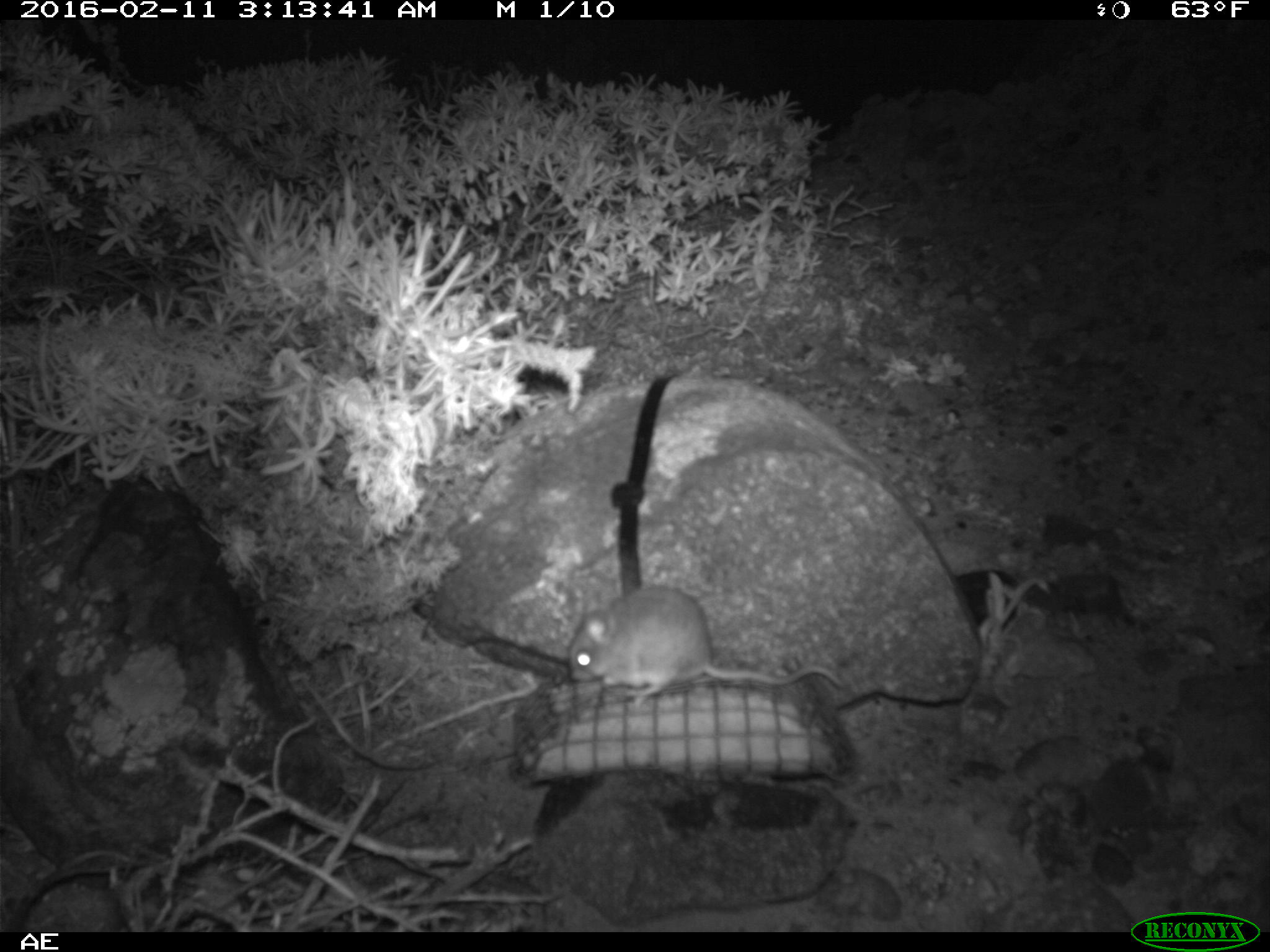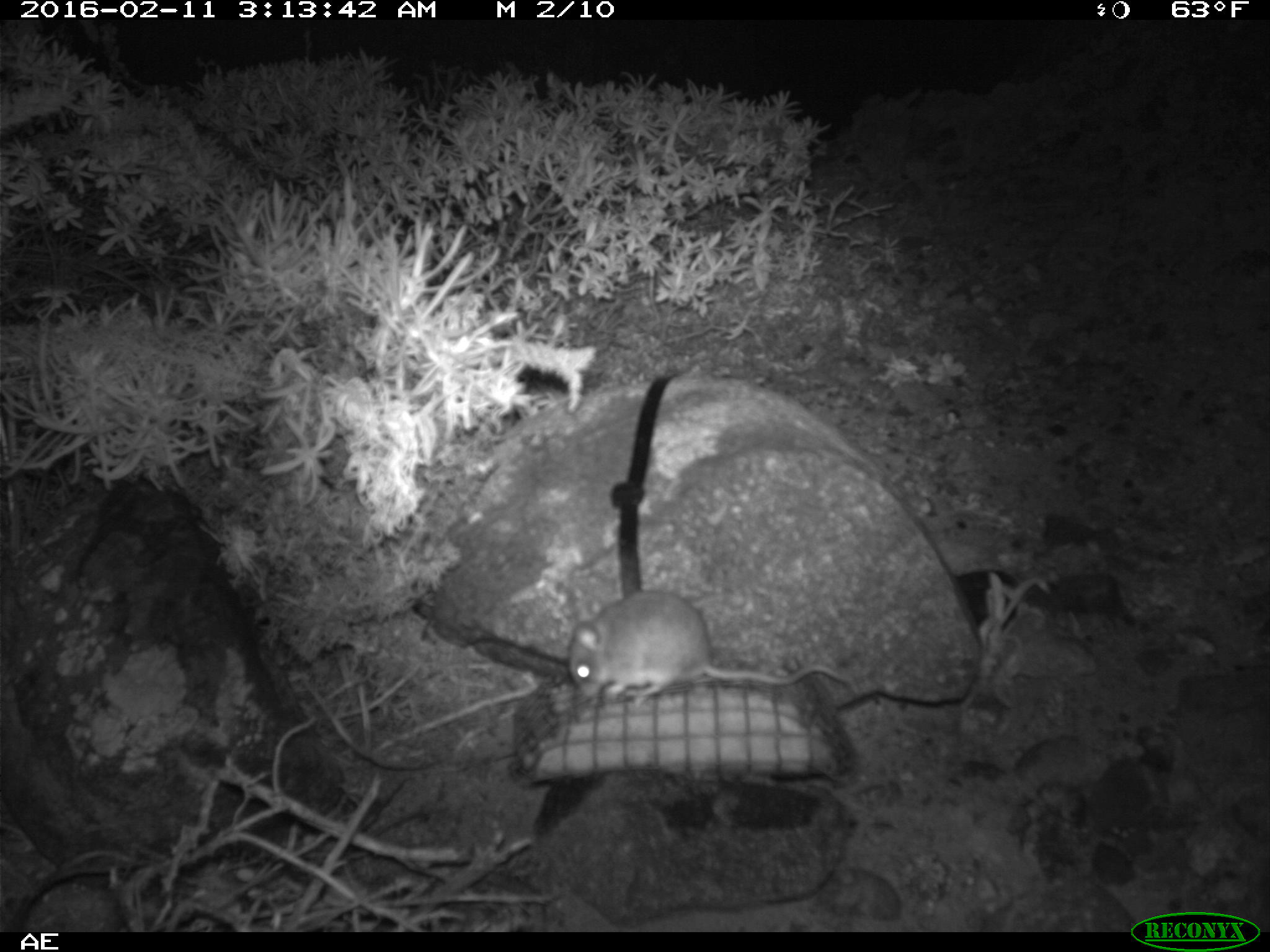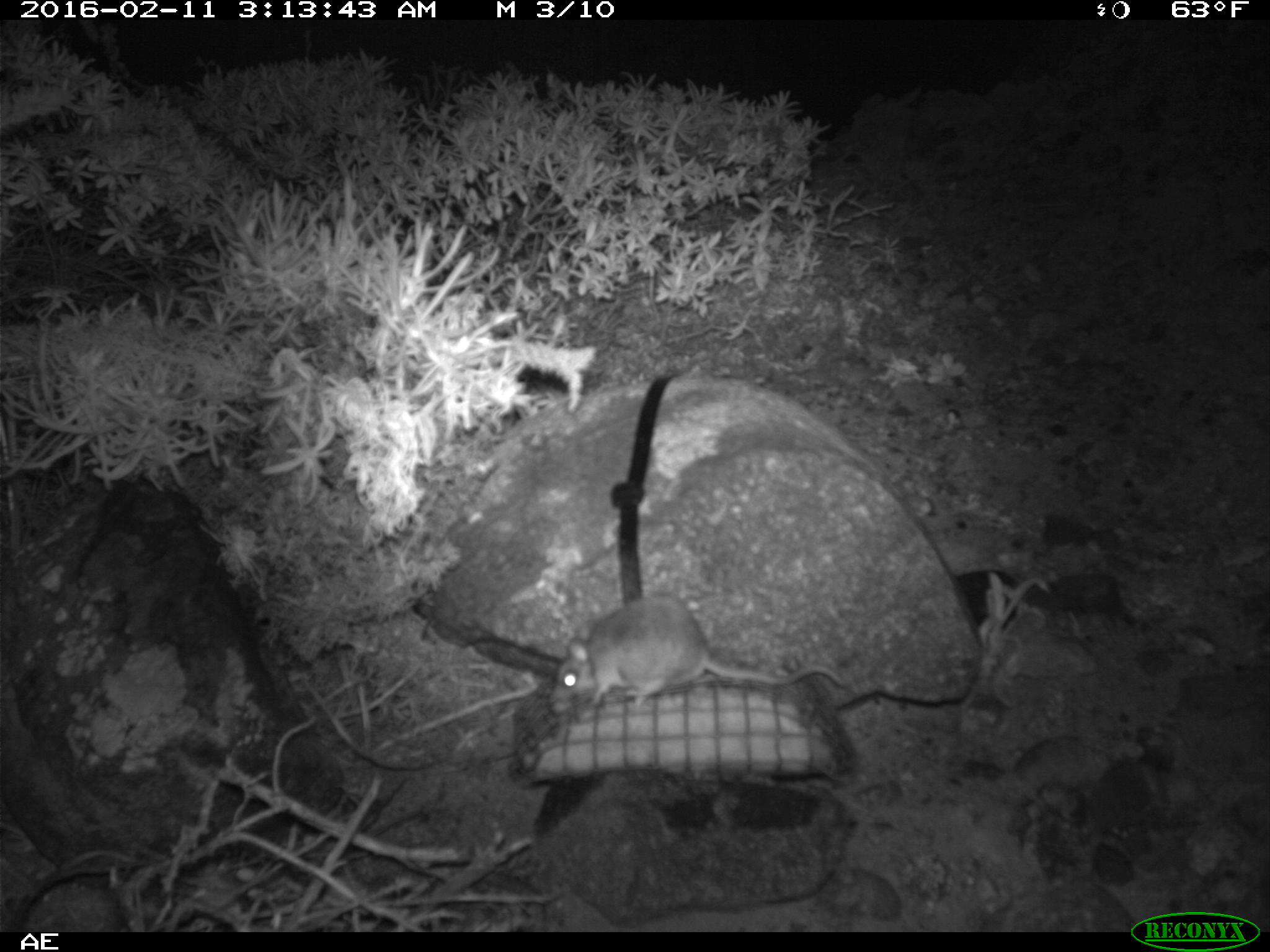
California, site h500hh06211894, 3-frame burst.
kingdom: Animalia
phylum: Chordata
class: Mammalia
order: Rodentia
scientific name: Rodentia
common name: rodent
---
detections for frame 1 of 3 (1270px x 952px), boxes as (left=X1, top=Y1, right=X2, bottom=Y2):
rodent: (left=566, top=588, right=844, bottom=703)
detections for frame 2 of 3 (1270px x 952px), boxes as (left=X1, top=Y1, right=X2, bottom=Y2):
rodent: (left=567, top=588, right=849, bottom=705)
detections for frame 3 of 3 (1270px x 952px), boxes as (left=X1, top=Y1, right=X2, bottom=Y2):
rodent: (left=551, top=594, right=846, bottom=708)